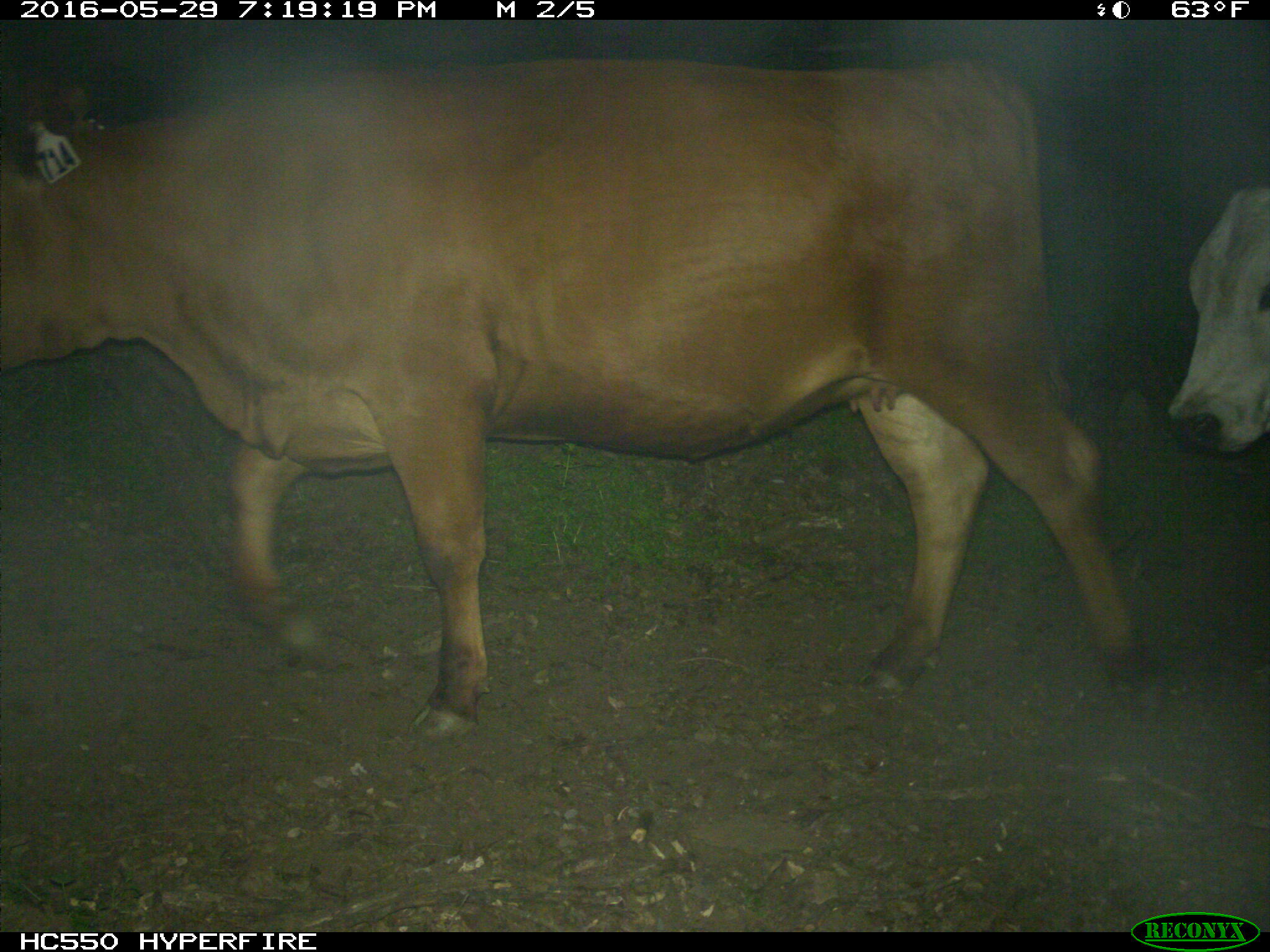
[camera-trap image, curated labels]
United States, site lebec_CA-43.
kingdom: Animalia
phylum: Chordata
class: Mammalia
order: Artiodactyla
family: Bovidae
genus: Bos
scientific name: Bos taurus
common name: domestic cow